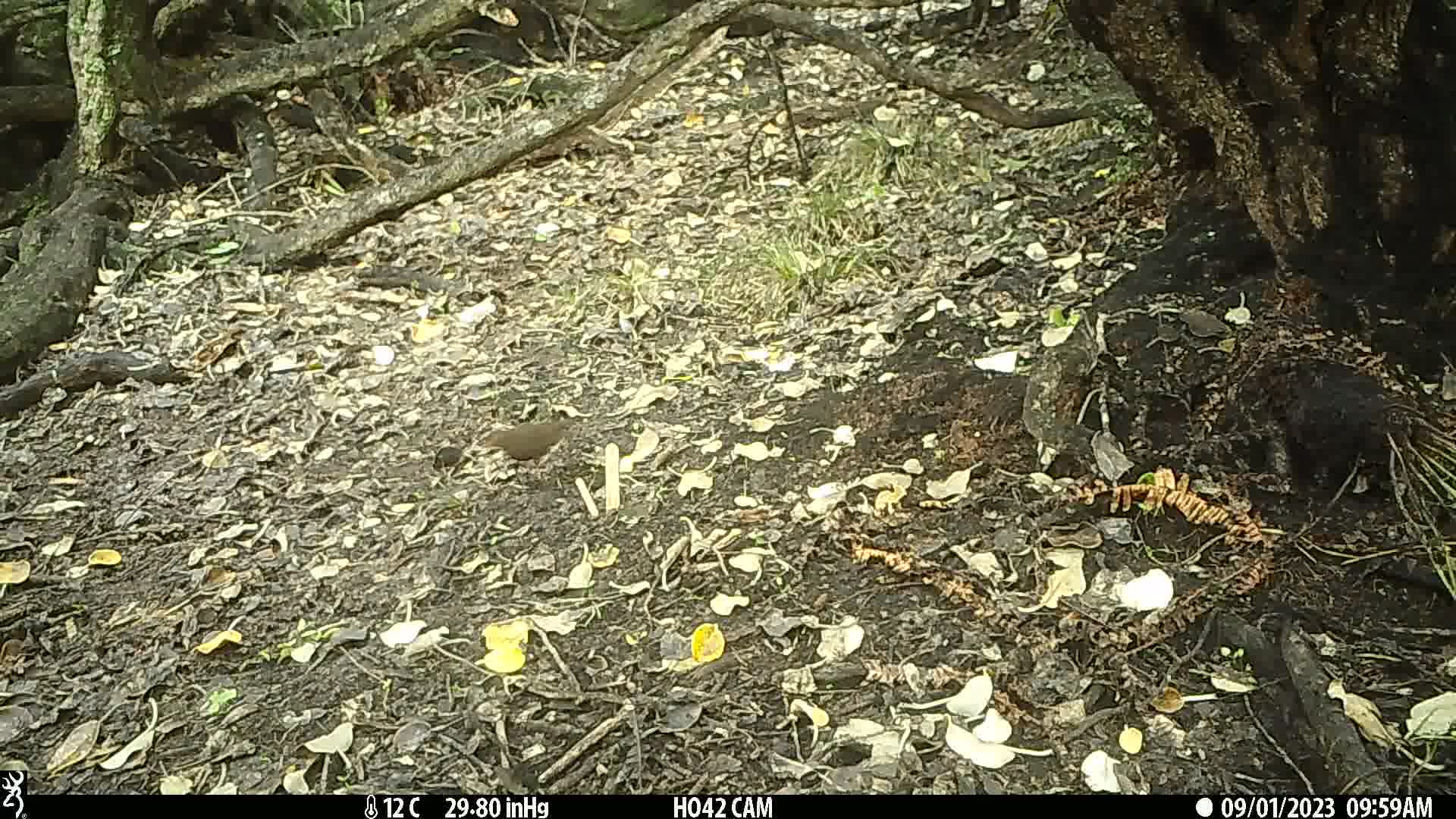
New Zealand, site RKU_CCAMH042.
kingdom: Animalia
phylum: Chordata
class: Aves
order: Passeriformes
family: Turdidae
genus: Turdus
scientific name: Turdus merula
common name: eurasian blackbird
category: blackbird